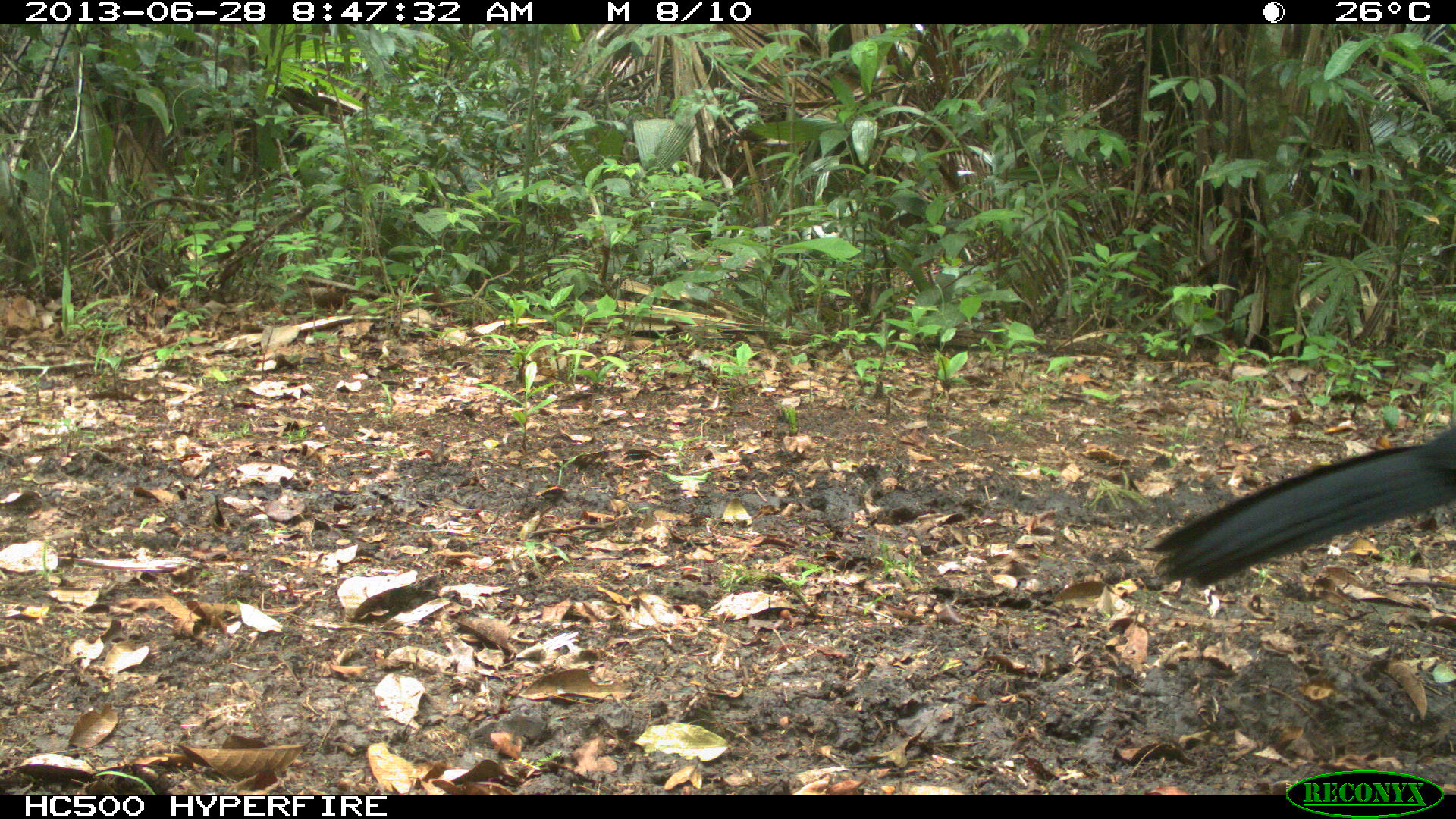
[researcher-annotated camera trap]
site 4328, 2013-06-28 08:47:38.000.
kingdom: Animalia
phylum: Chordata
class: Aves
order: Galliformes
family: Cracidae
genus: Crax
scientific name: Crax rubra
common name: great curassow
Crax rubra (great curassow), count 1, sex male.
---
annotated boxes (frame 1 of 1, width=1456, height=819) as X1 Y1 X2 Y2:
crax rubra: 1143 428 1456 589